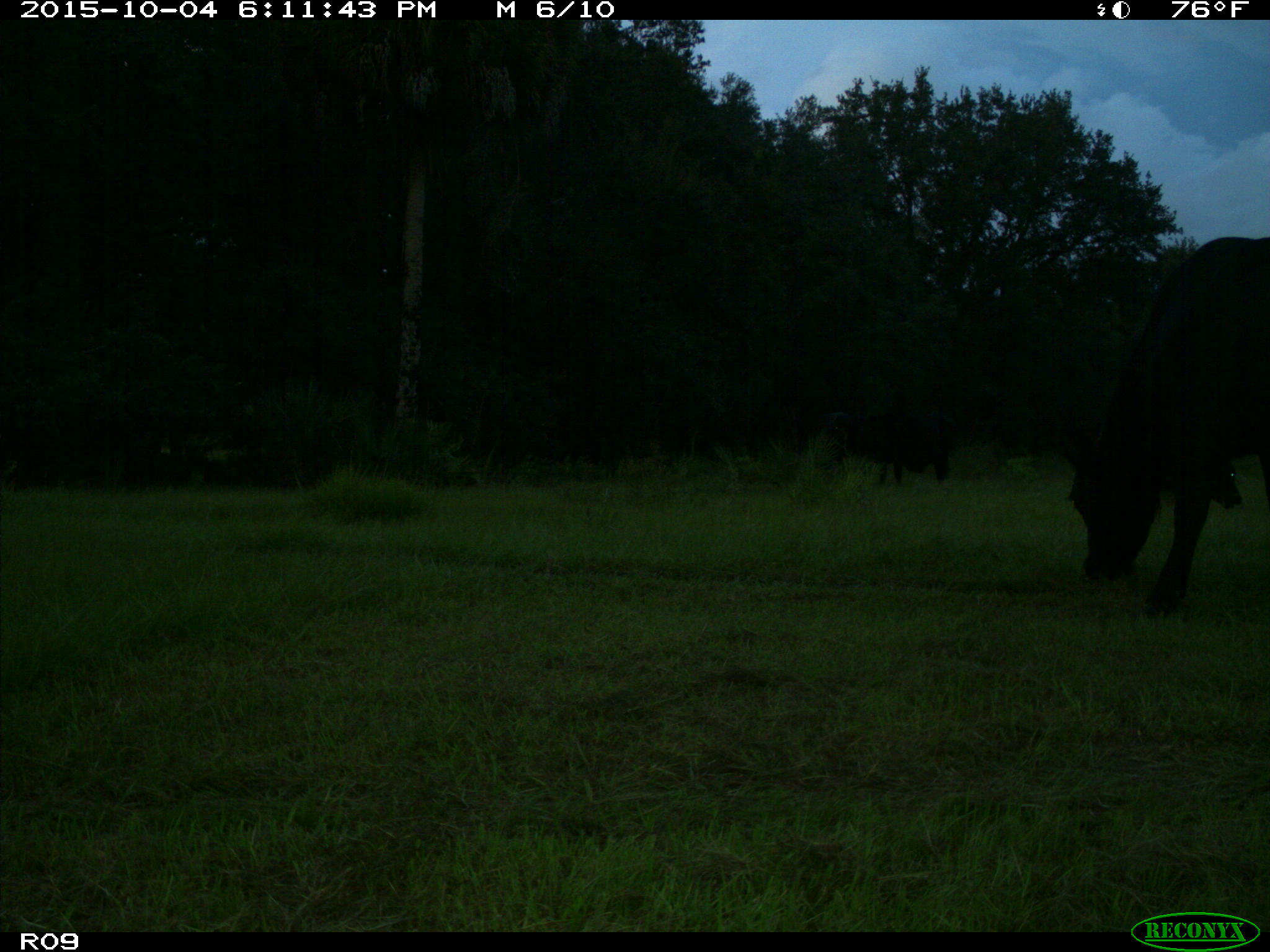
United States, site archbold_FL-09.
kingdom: Animalia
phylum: Chordata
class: Mammalia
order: Artiodactyla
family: Bovidae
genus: Bos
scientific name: Bos taurus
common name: domestic cow